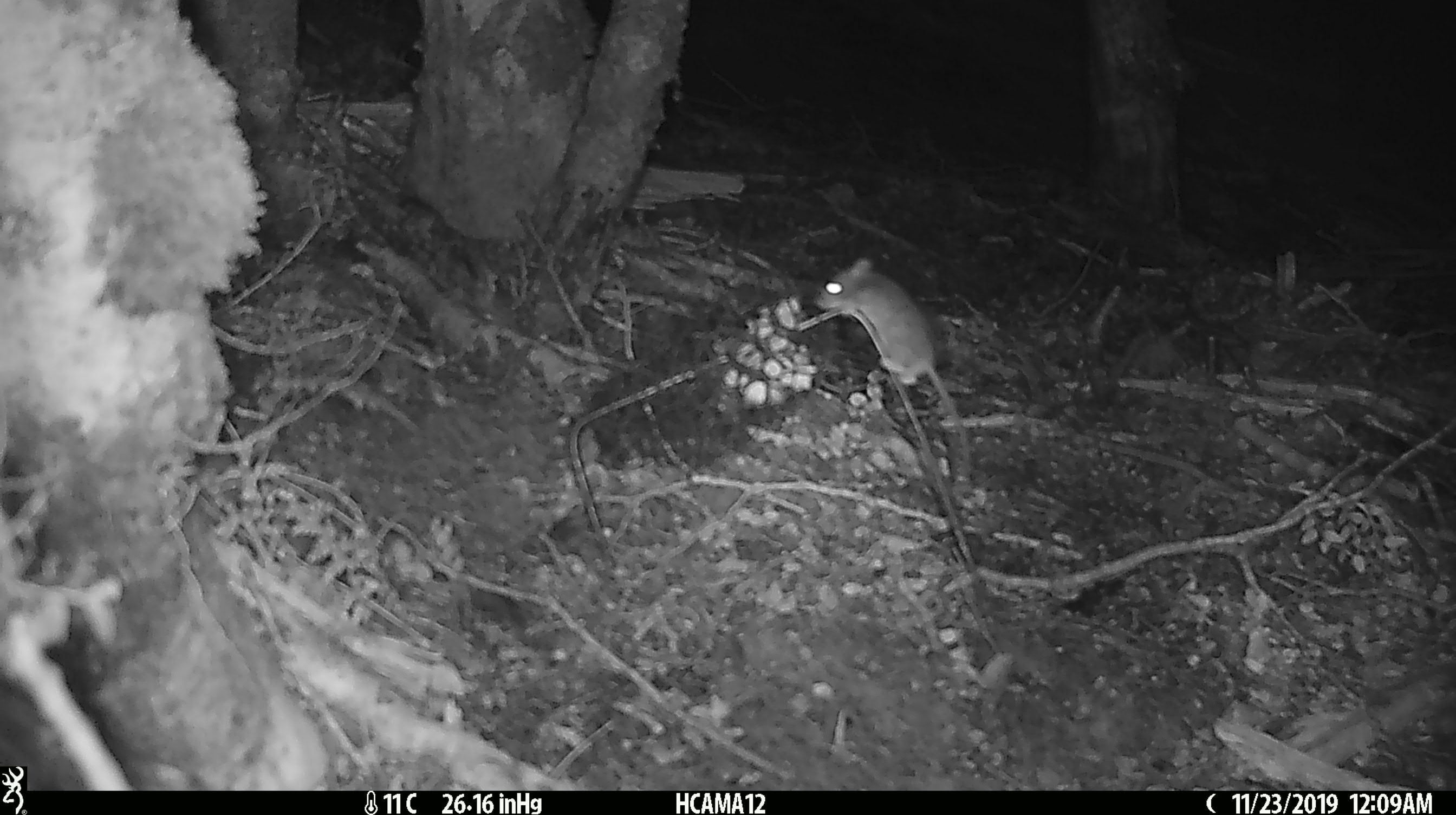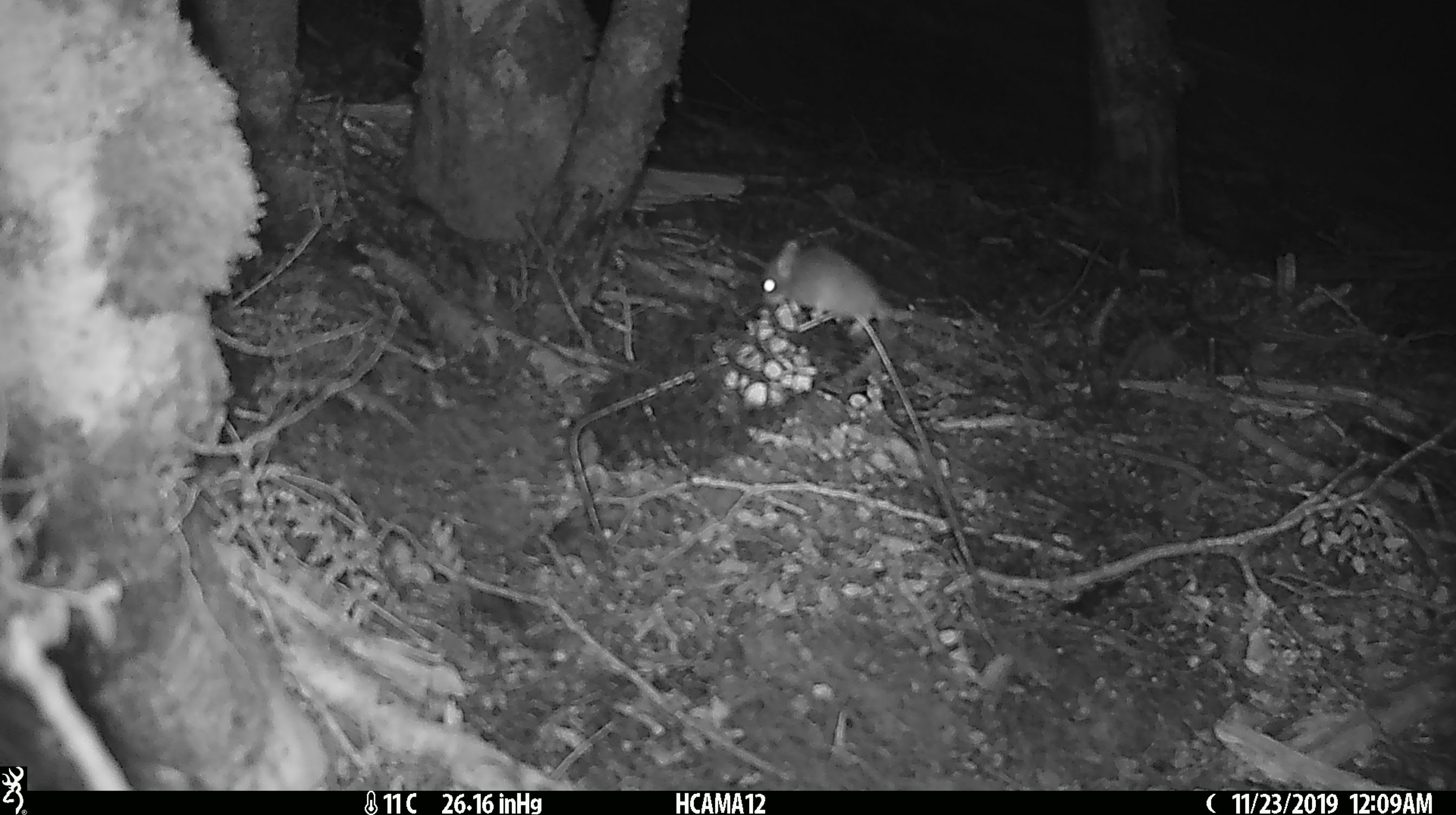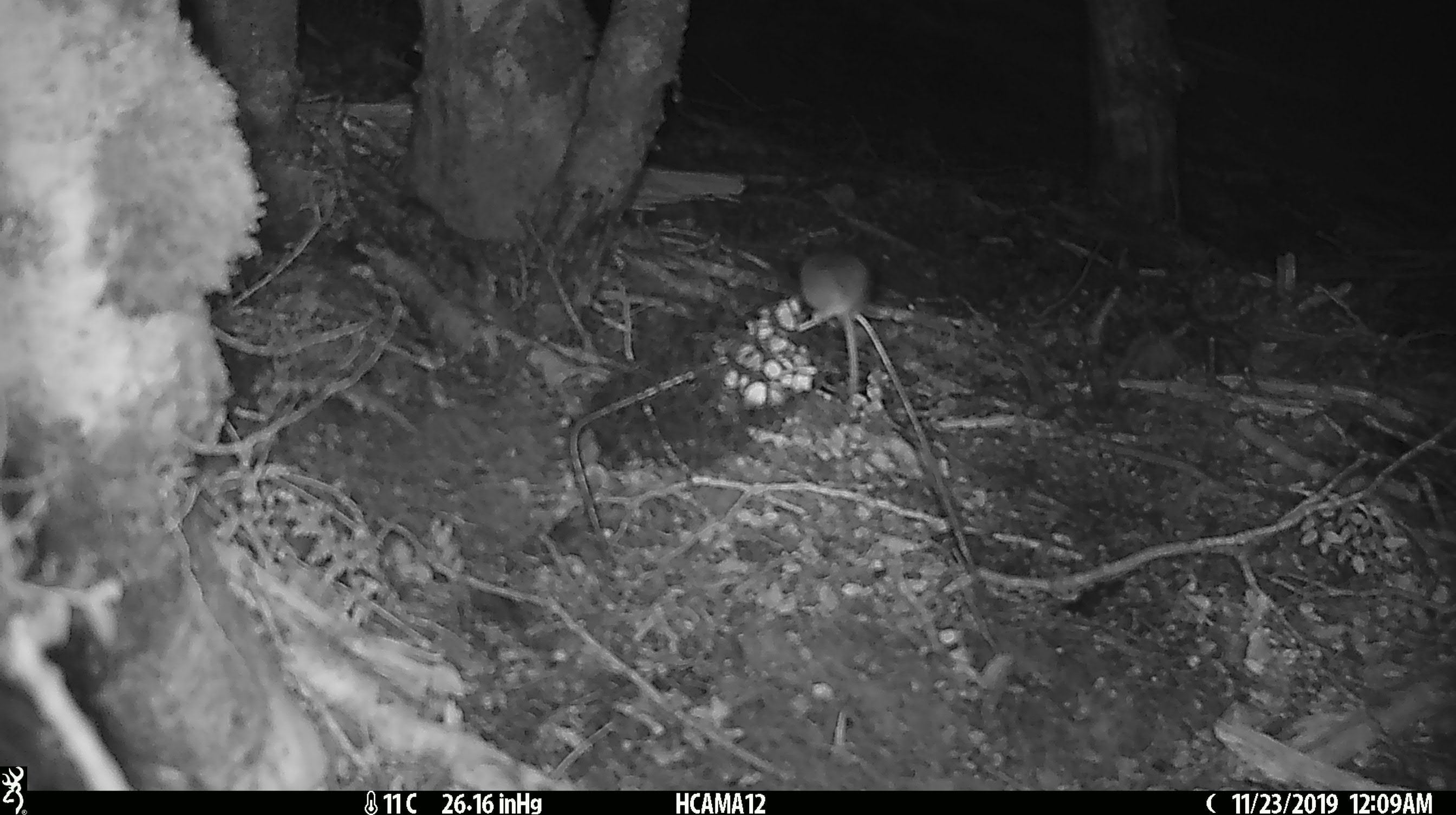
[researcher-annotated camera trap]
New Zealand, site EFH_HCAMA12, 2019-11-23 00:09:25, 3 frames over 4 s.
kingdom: Animalia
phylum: Chordata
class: Mammalia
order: Rodentia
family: Muridae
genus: Mus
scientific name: Mus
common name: mouse